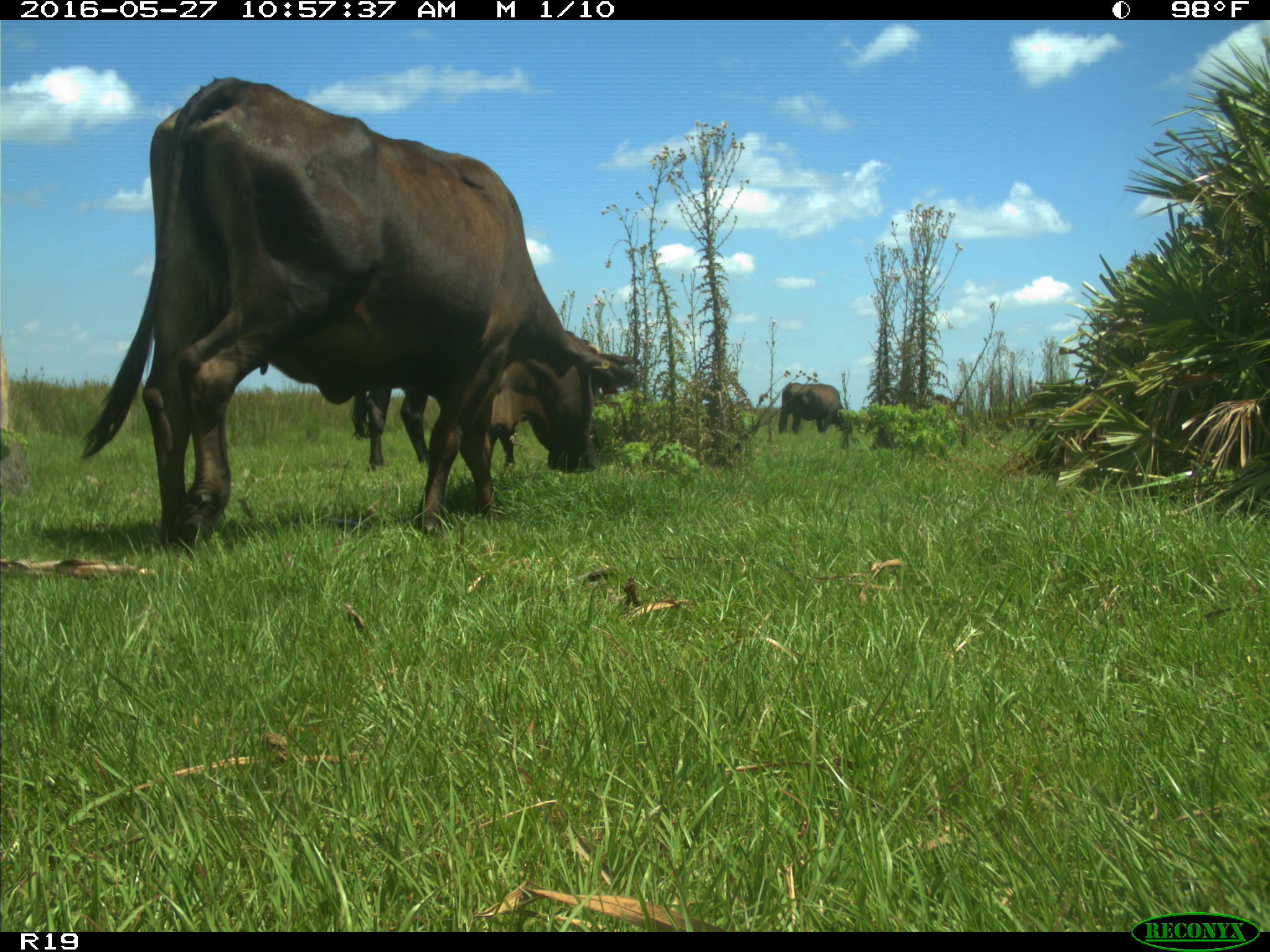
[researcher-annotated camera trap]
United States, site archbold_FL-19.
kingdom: Animalia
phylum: Chordata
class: Mammalia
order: Artiodactyla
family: Bovidae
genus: Bos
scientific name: Bos taurus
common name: domestic cow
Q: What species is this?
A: Bos taurus (domestic cow).